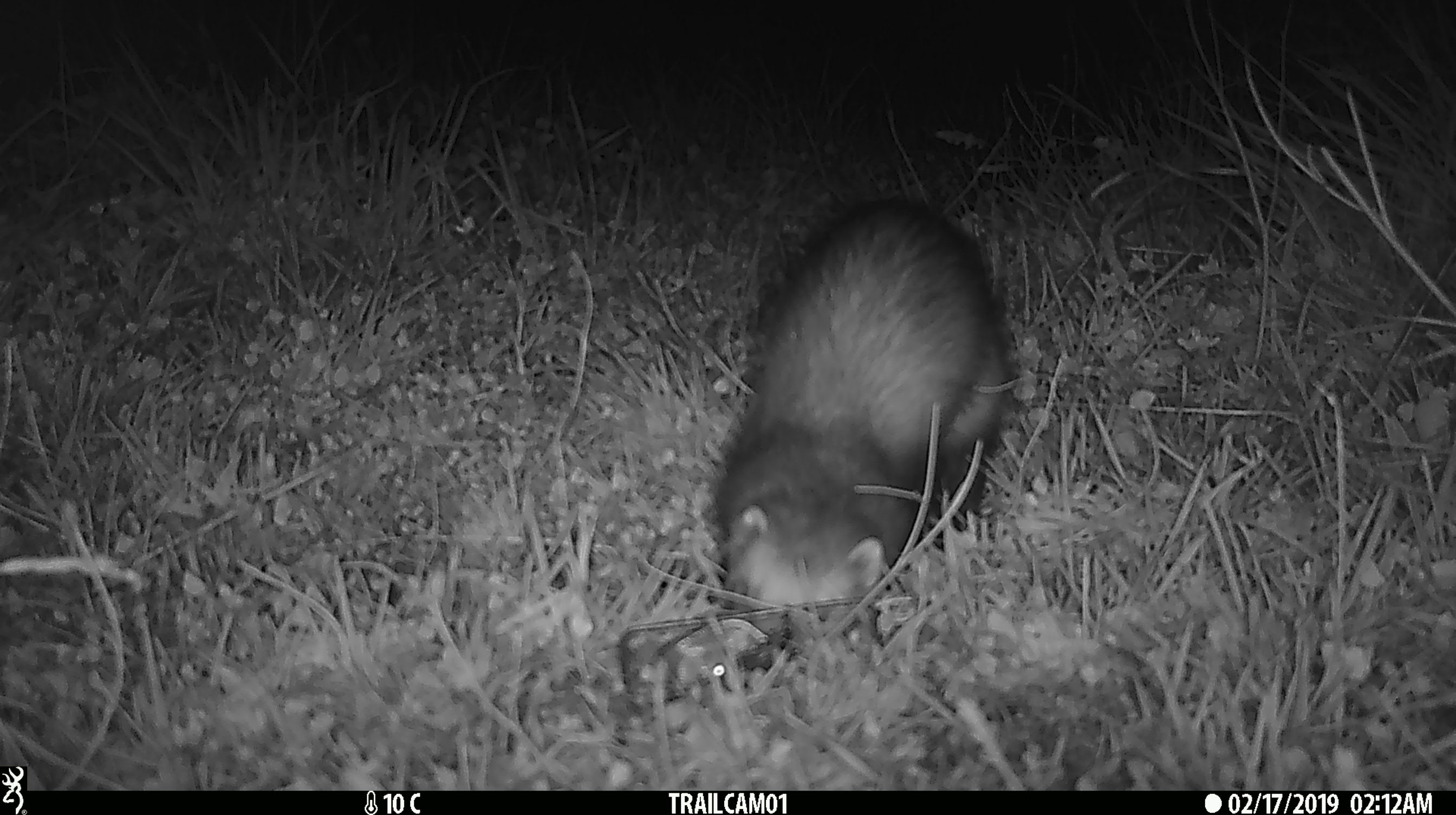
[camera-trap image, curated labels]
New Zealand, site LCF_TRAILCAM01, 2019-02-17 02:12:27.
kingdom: Animalia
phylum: Chordata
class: Mammalia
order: Carnivora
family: Mustelidae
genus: Mustela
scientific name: Mustela furo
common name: ferret